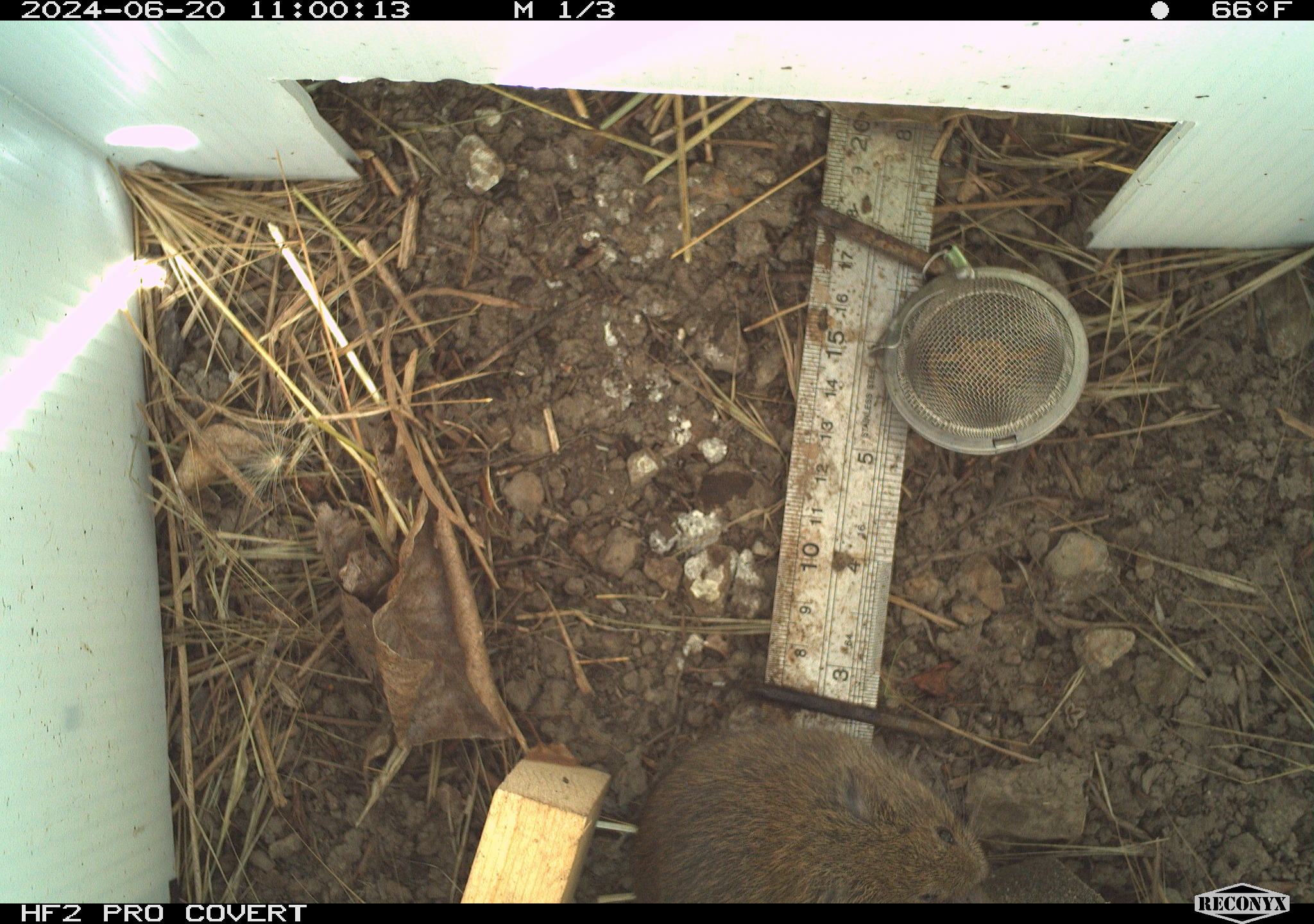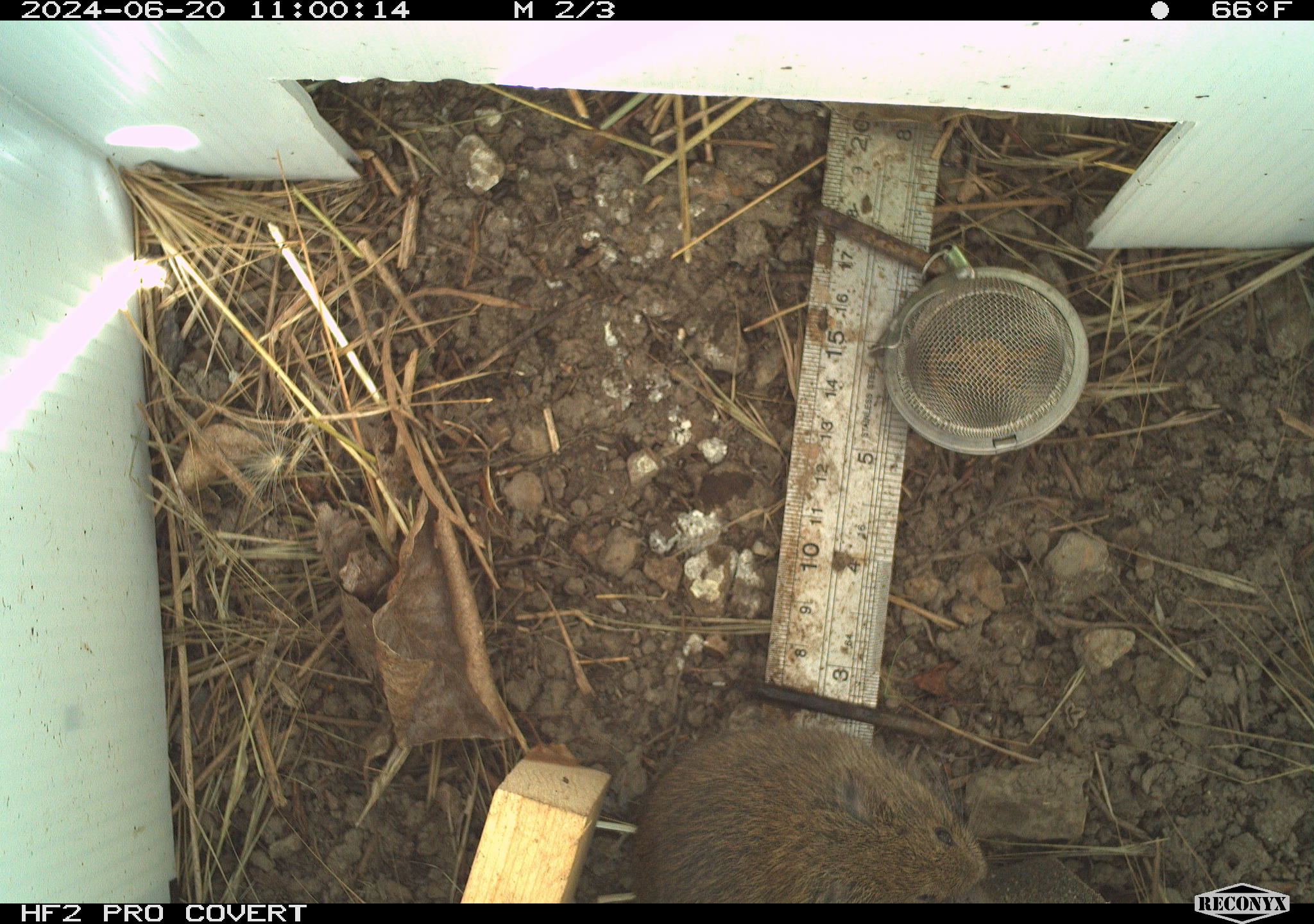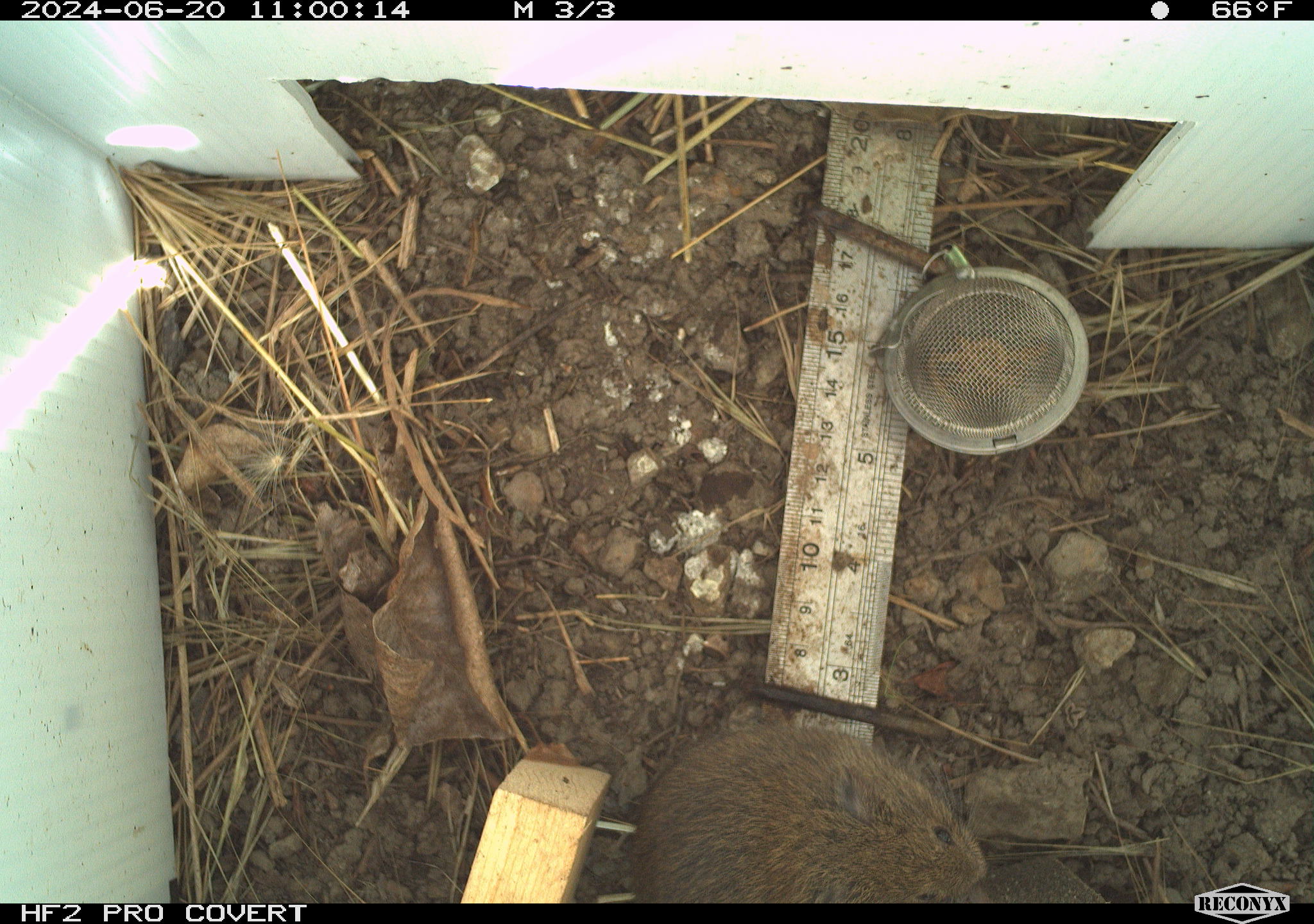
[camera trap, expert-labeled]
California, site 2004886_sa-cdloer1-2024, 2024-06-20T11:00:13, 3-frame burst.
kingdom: Animalia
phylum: Chordata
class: Mammalia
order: Rodentia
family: Cricetidae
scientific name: Arvicolinae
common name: voles, lemmings, and muskrats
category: arvicolinae subfamily